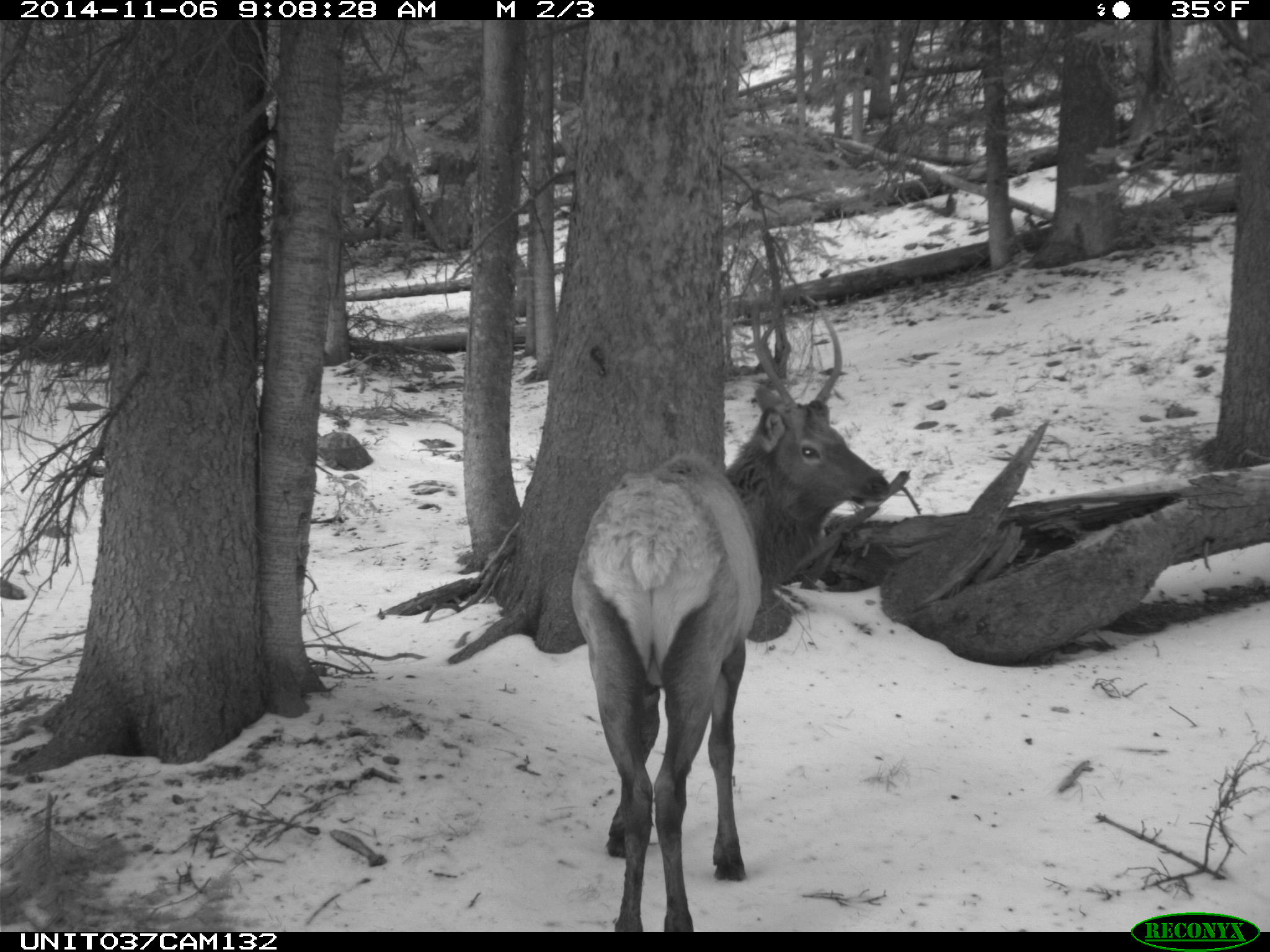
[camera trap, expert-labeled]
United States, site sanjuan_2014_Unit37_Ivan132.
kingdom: Animalia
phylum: Chordata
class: Mammalia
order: Artiodactyla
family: Cervidae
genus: Cervus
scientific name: Cervus elaphus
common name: red deer